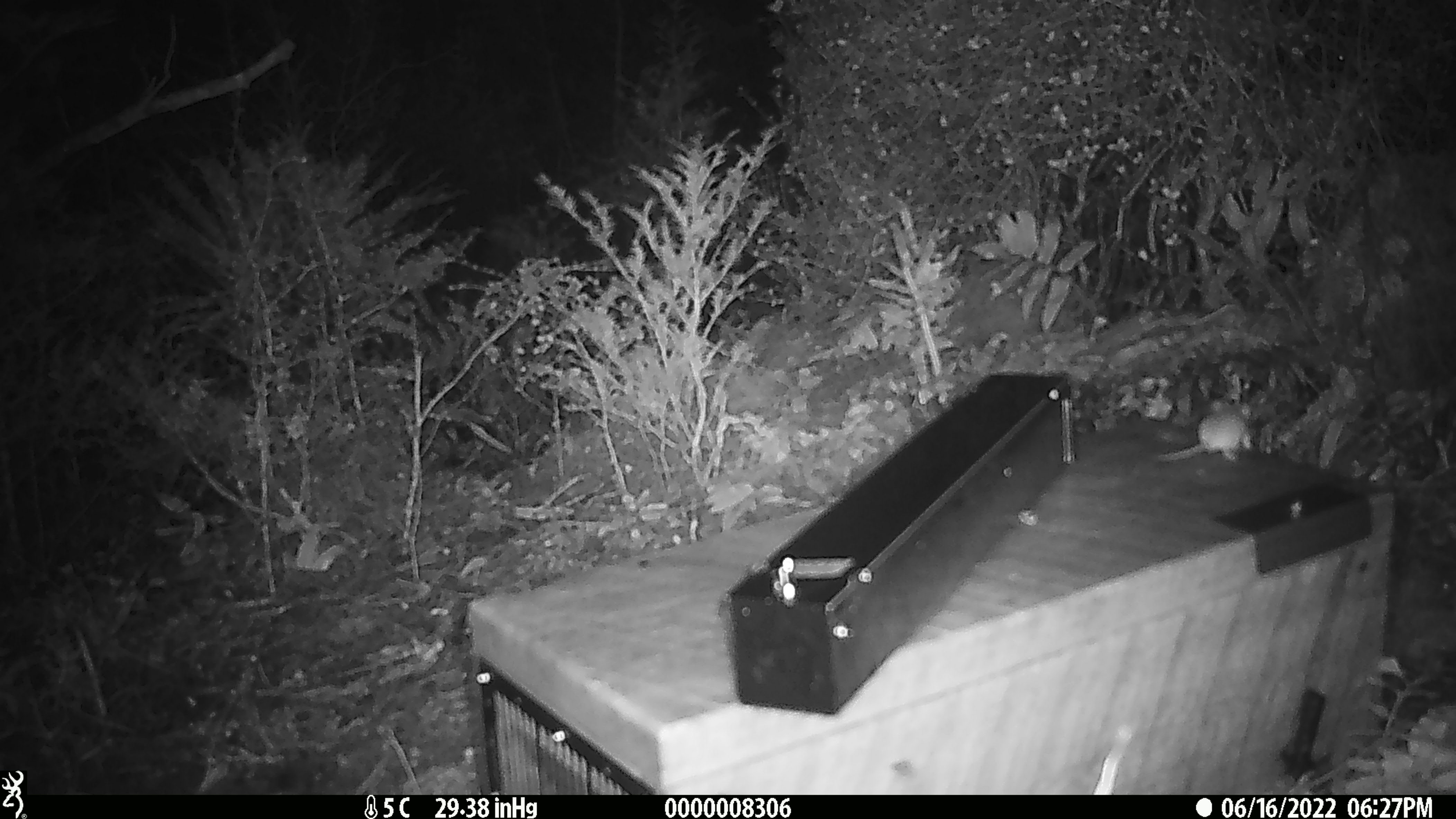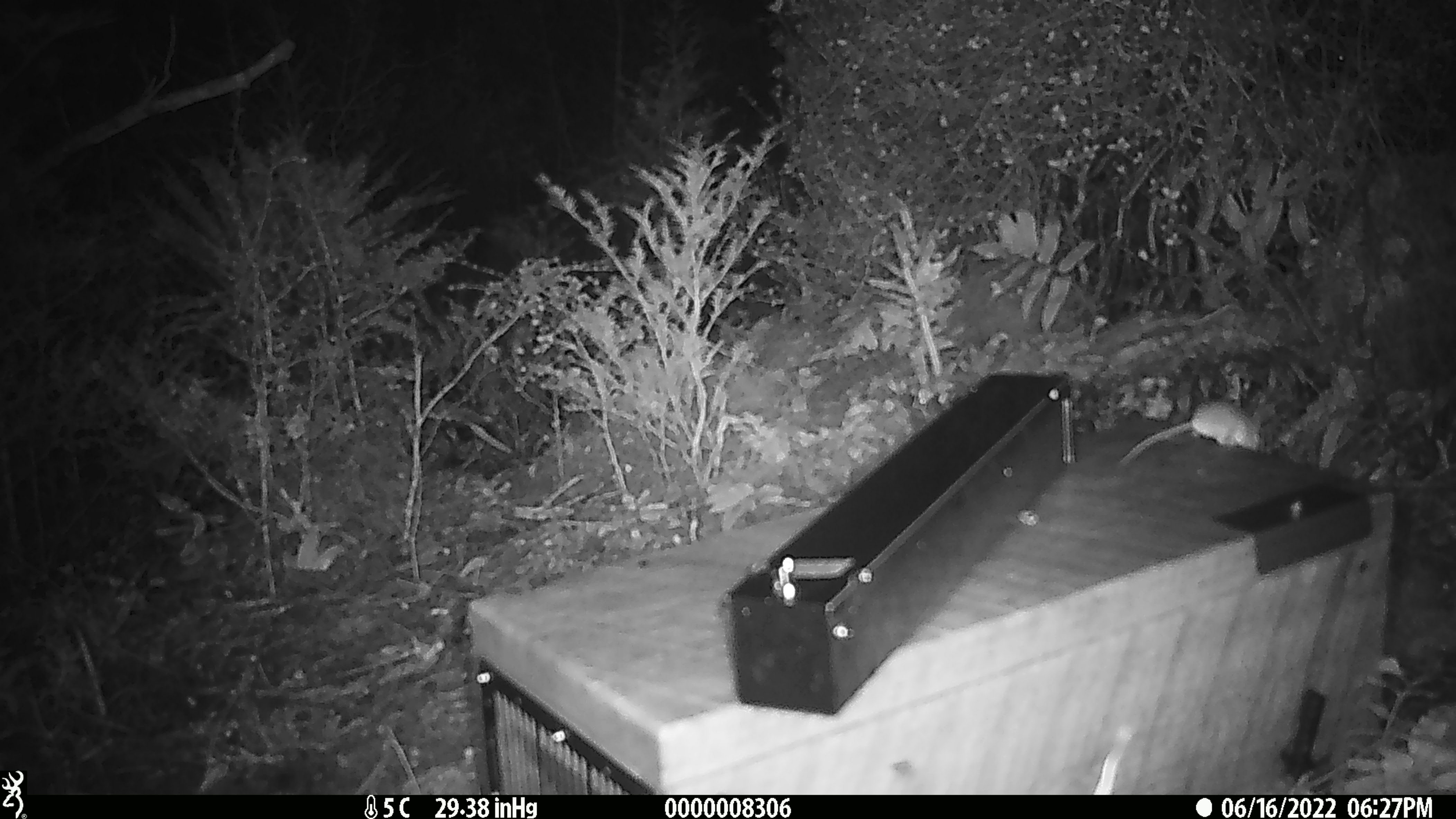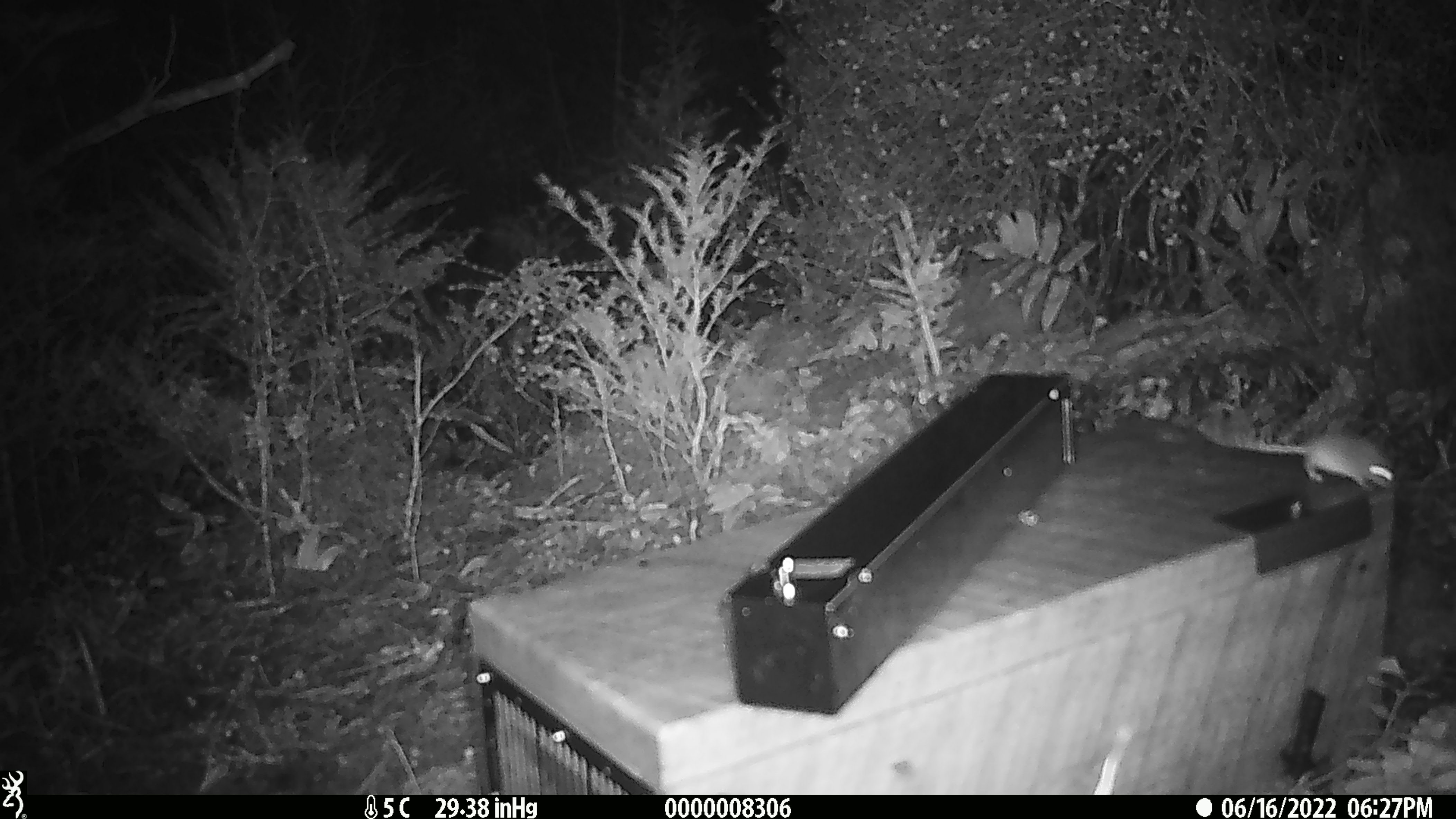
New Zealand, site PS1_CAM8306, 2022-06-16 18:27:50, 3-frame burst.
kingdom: Animalia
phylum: Chordata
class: Mammalia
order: Rodentia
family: Muridae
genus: Mus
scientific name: Mus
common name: mouse